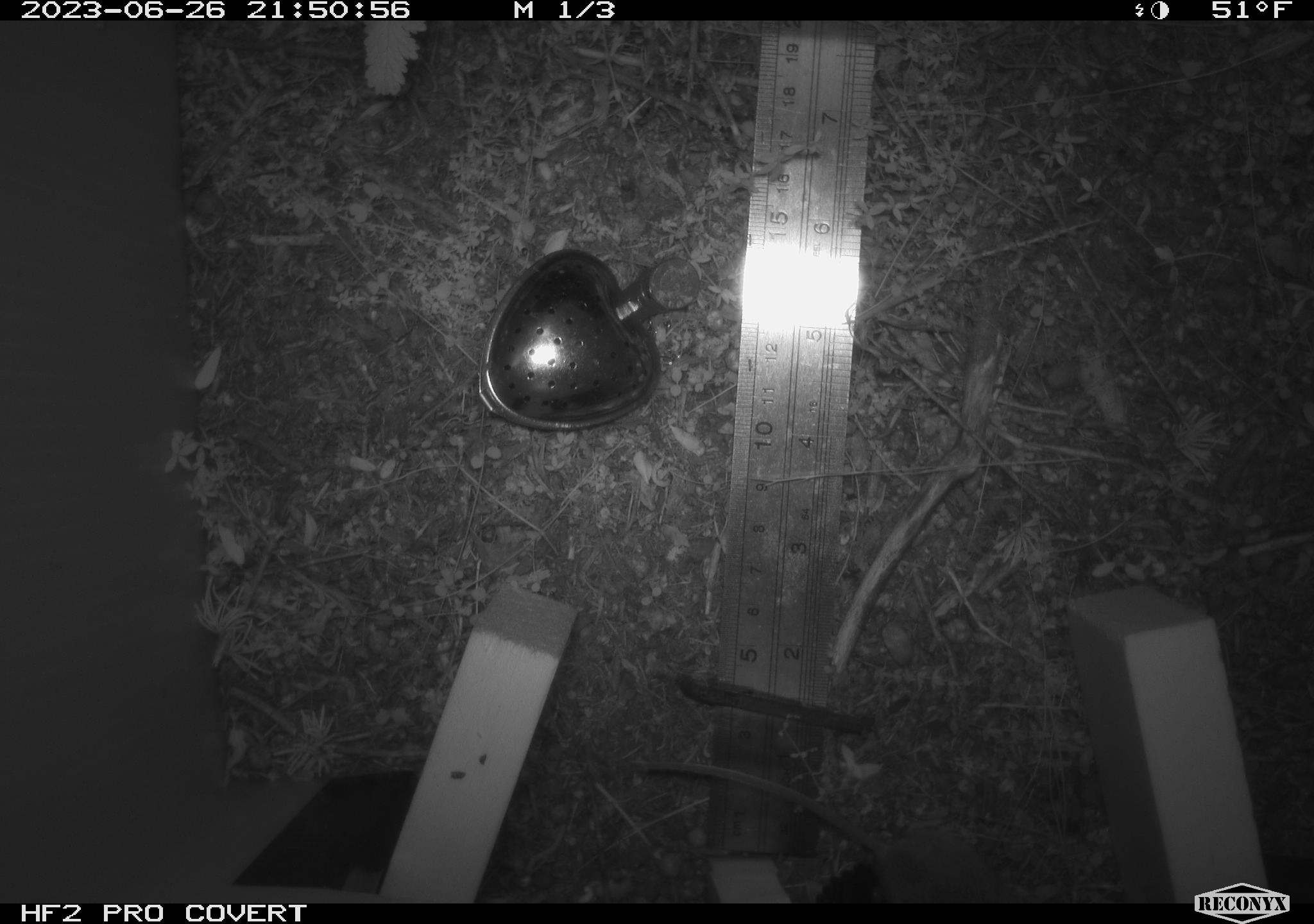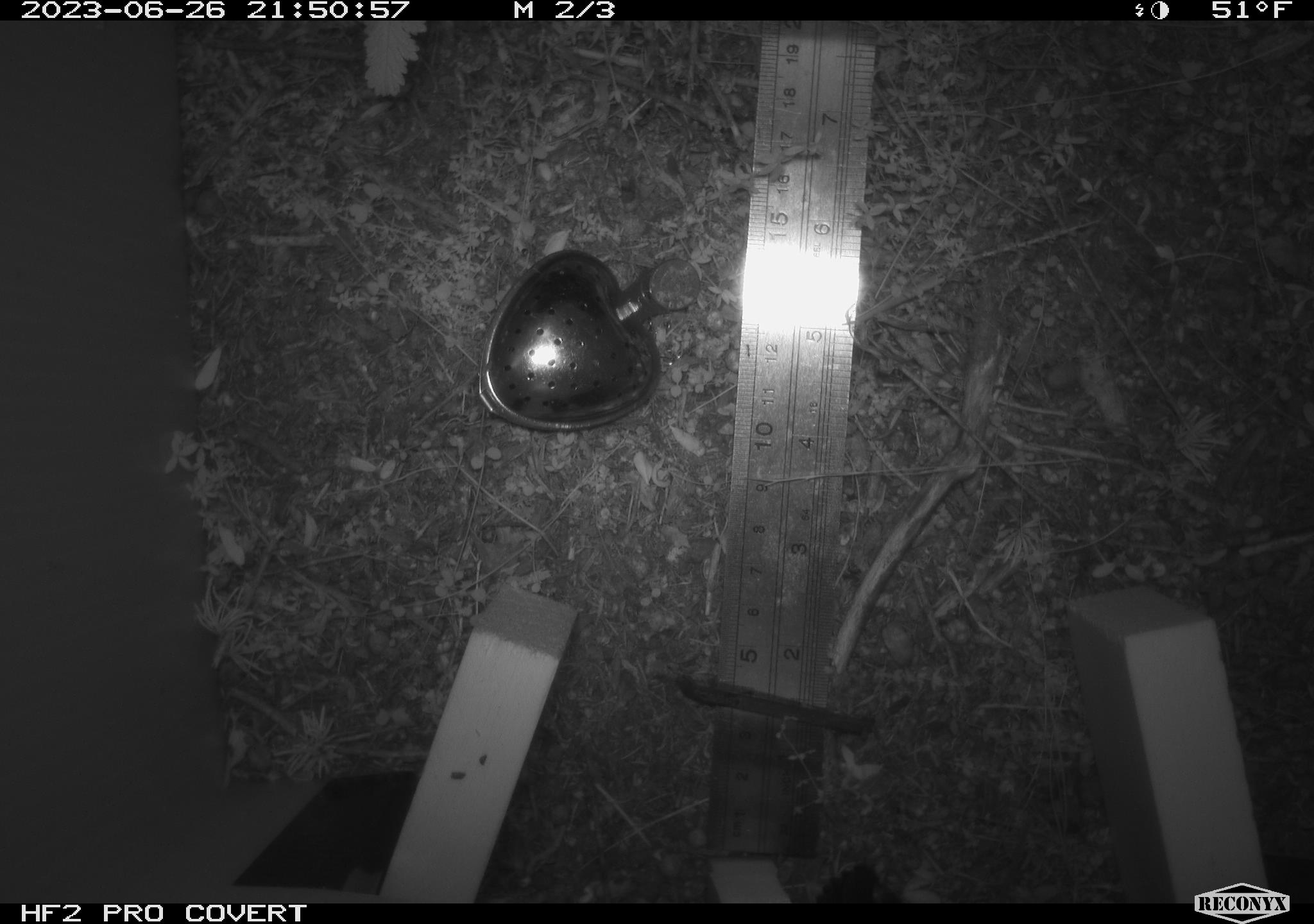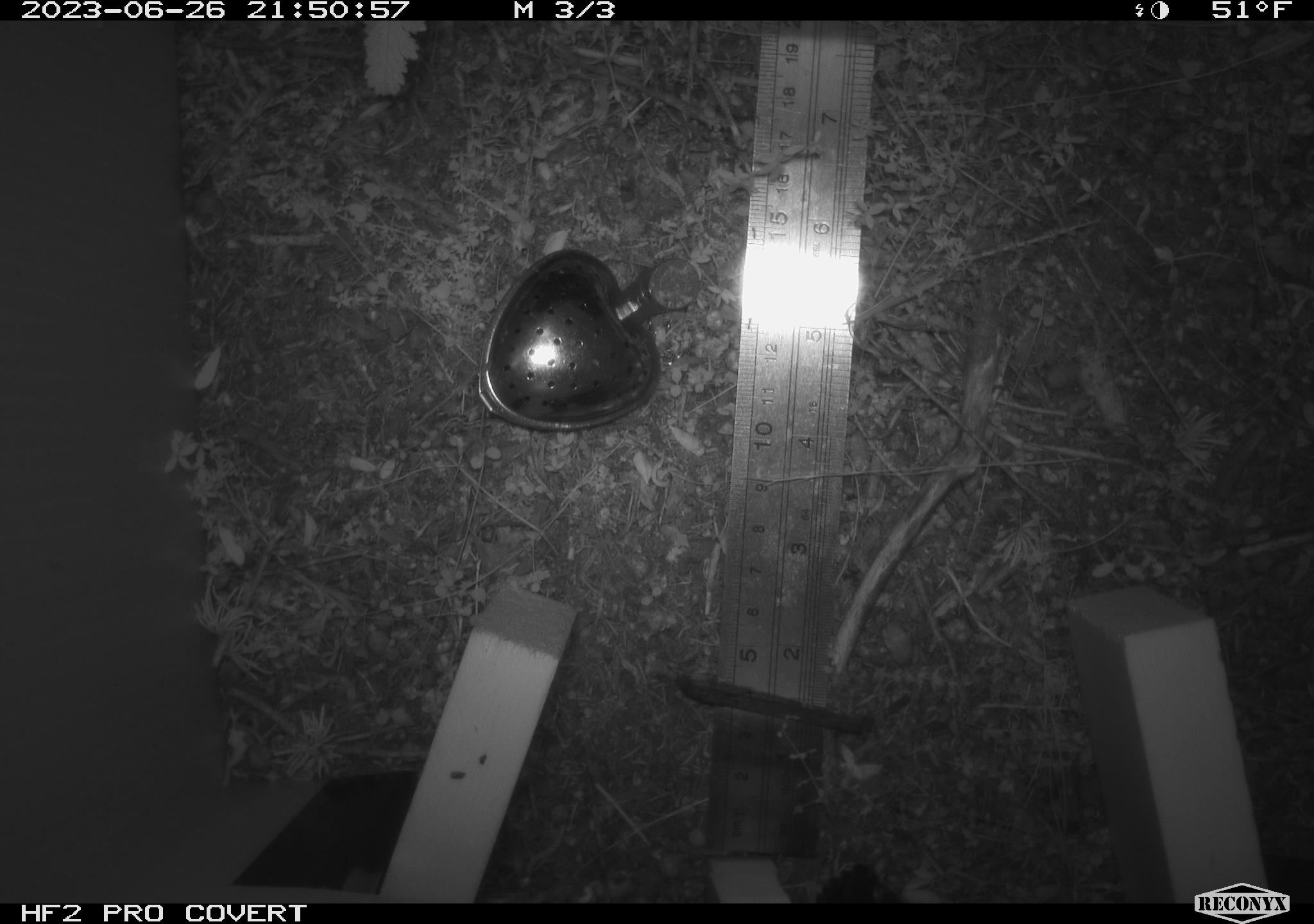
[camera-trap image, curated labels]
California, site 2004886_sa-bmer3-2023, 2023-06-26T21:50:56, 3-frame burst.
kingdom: Animalia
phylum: Chordata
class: Mammalia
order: Rodentia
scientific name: Rodentia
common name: mouse species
Mouse species (Rodentia).